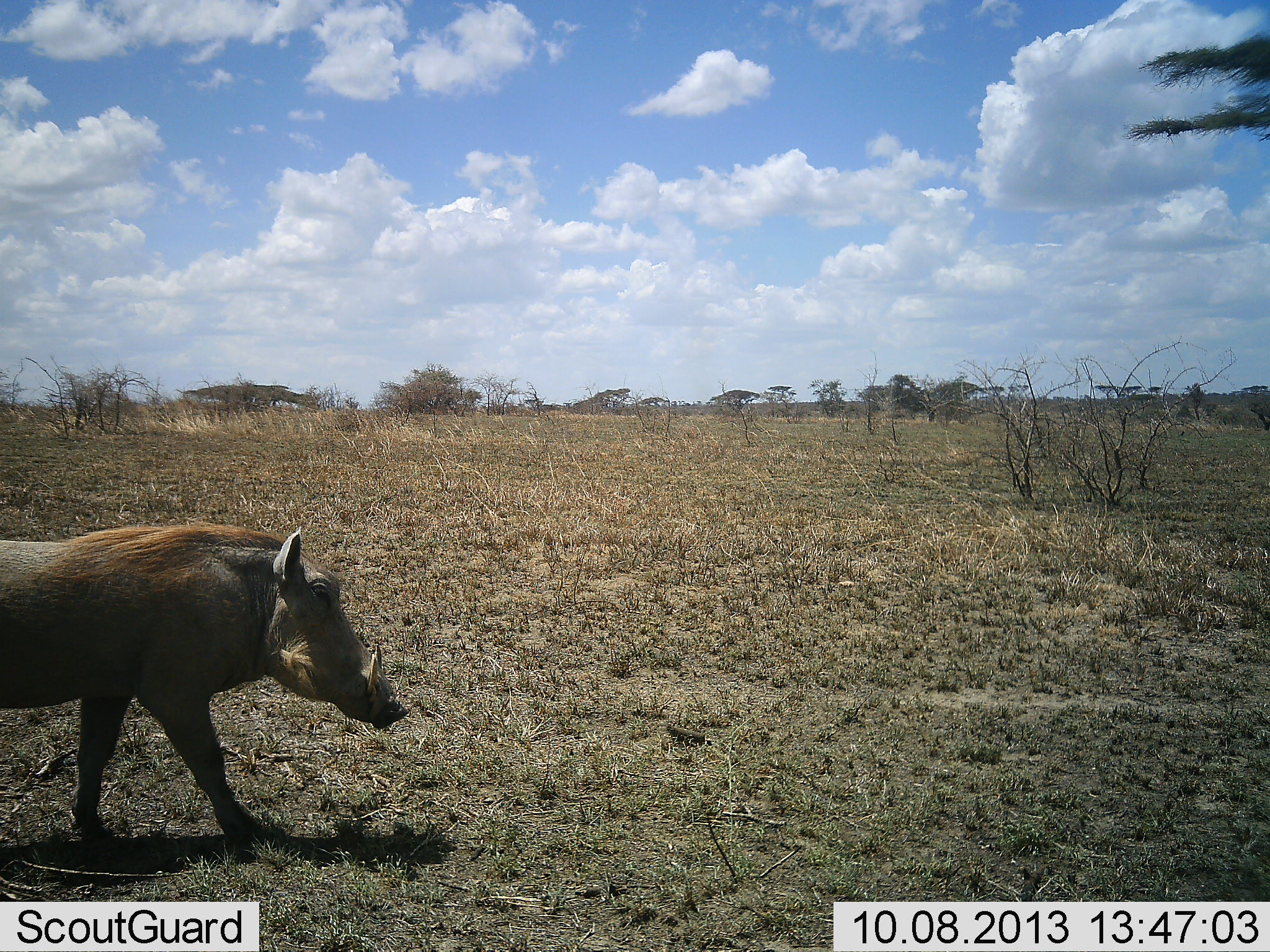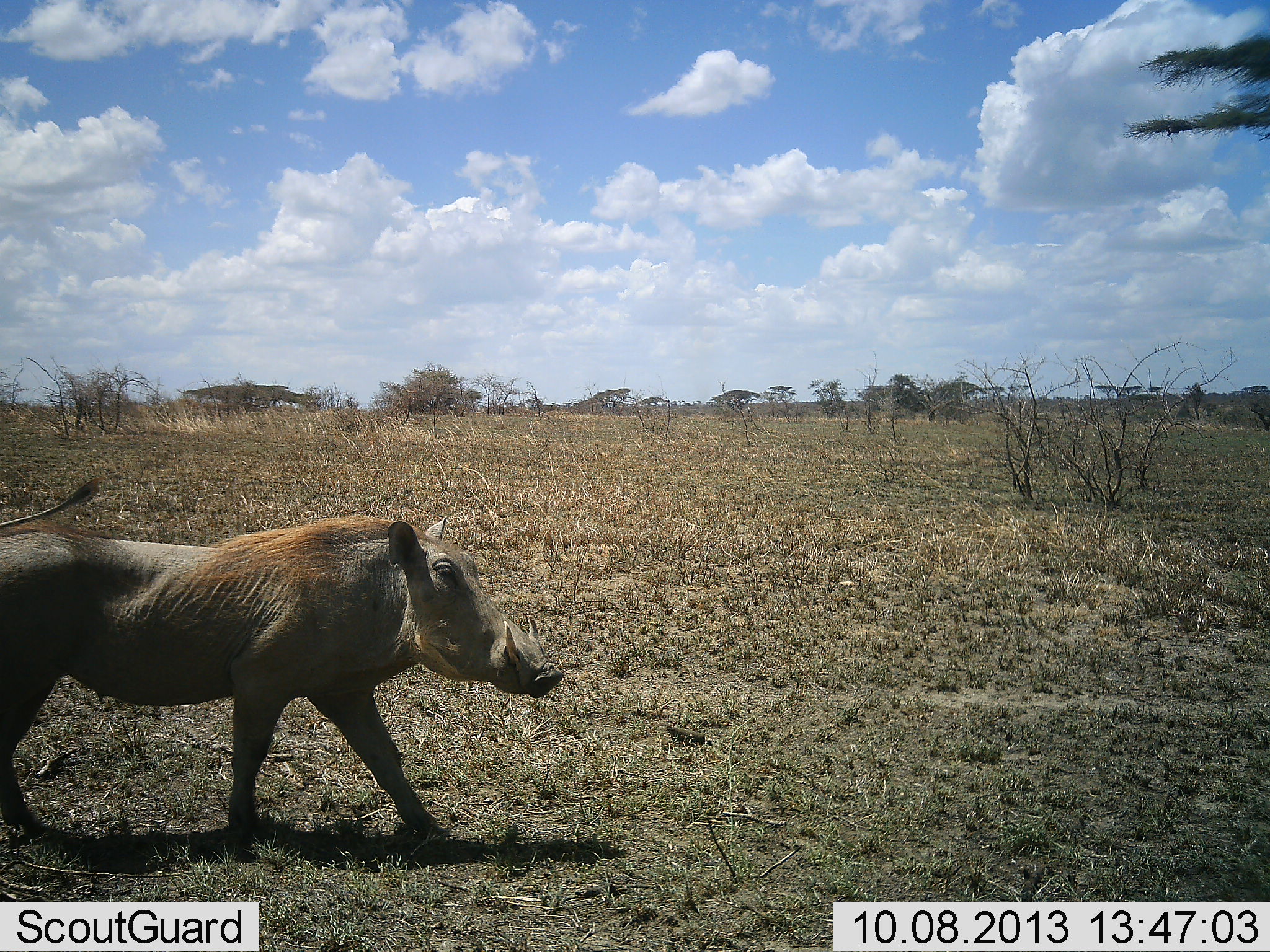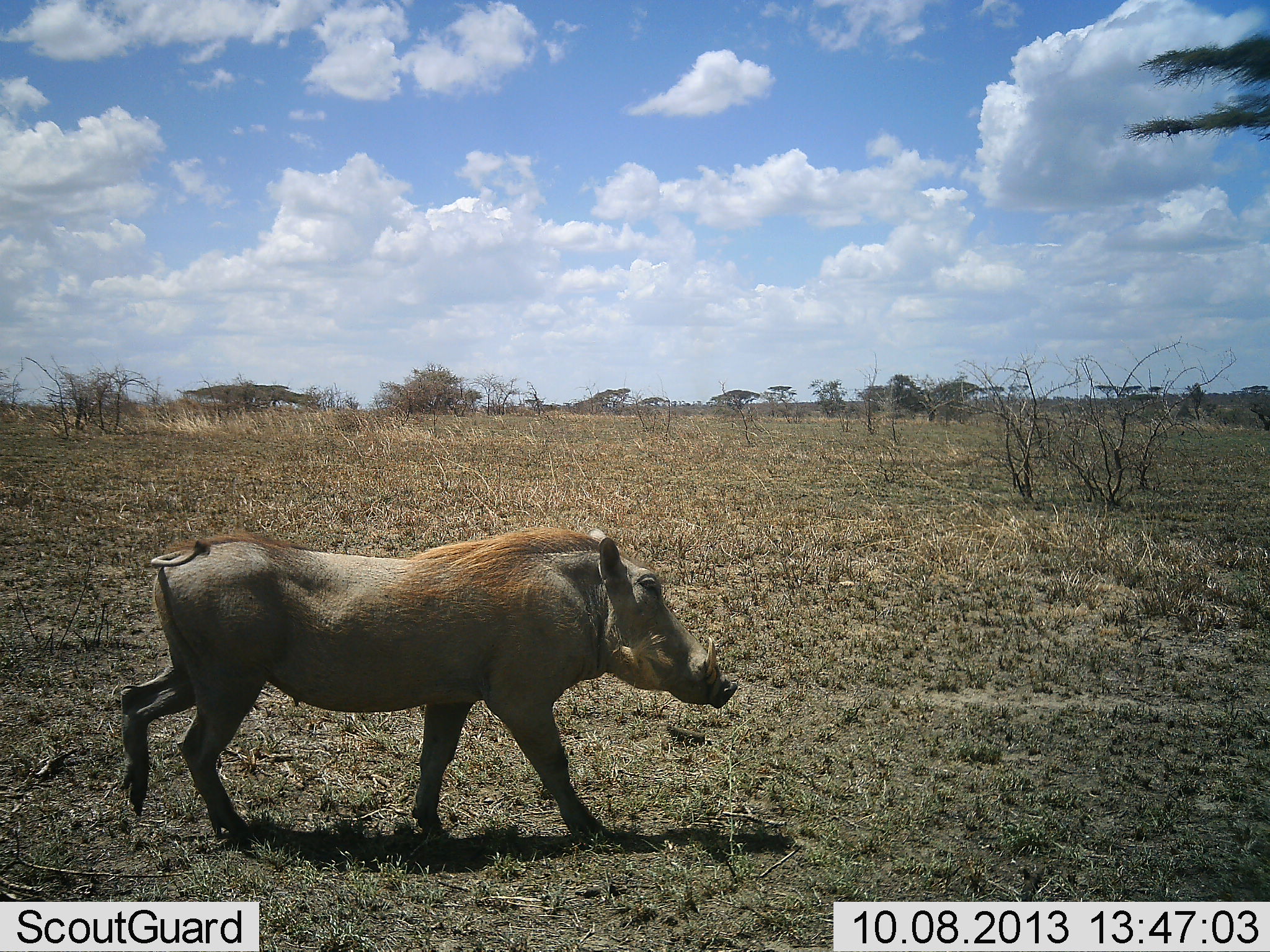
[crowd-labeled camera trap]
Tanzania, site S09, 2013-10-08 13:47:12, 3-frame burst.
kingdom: Animalia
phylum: Chordata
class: Mammalia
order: Artiodactyla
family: Suidae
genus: Phacochoerus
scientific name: Phacochoerus africanus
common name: warthog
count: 1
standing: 20%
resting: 0%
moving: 90%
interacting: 0%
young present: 0%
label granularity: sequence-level